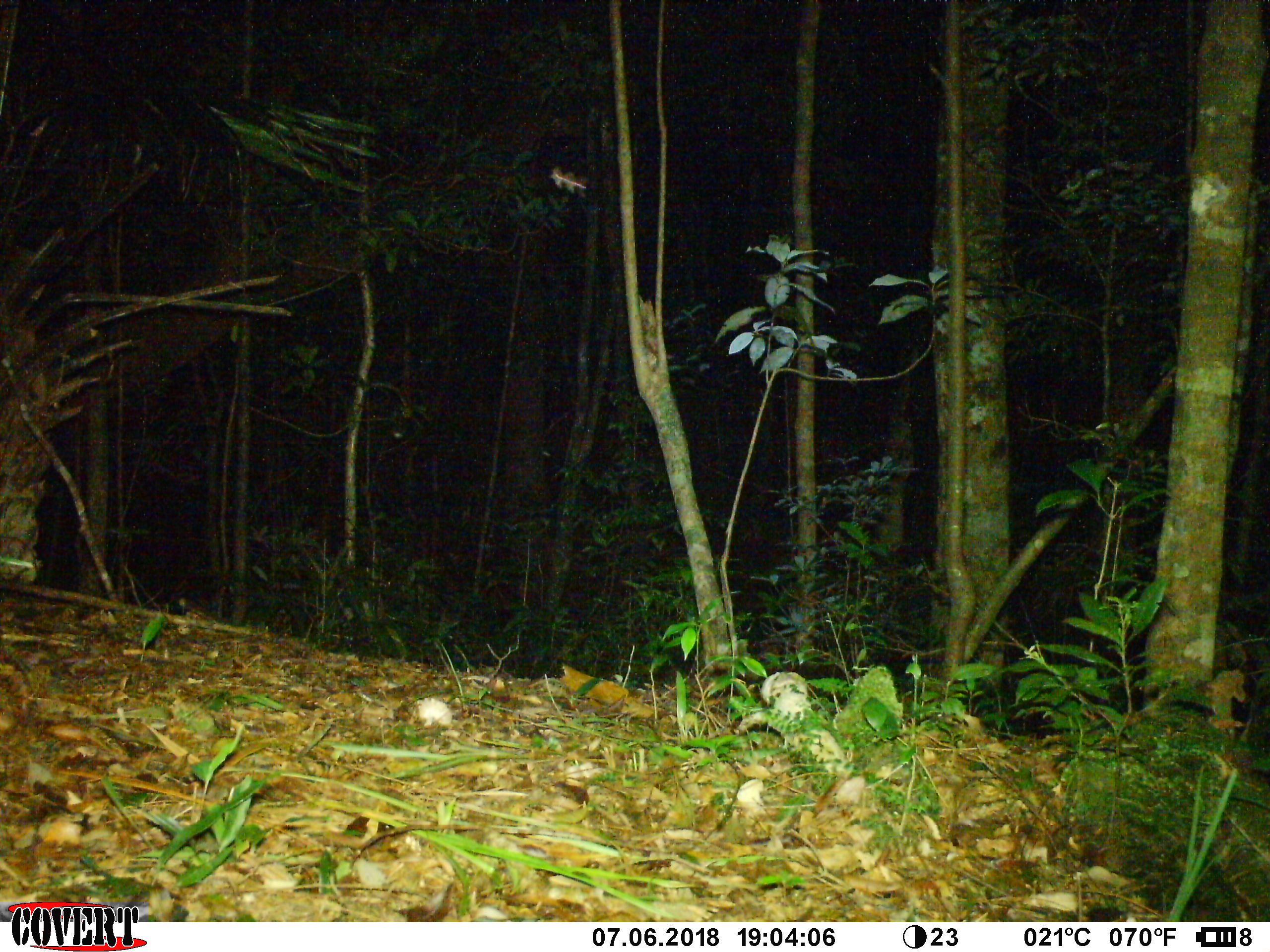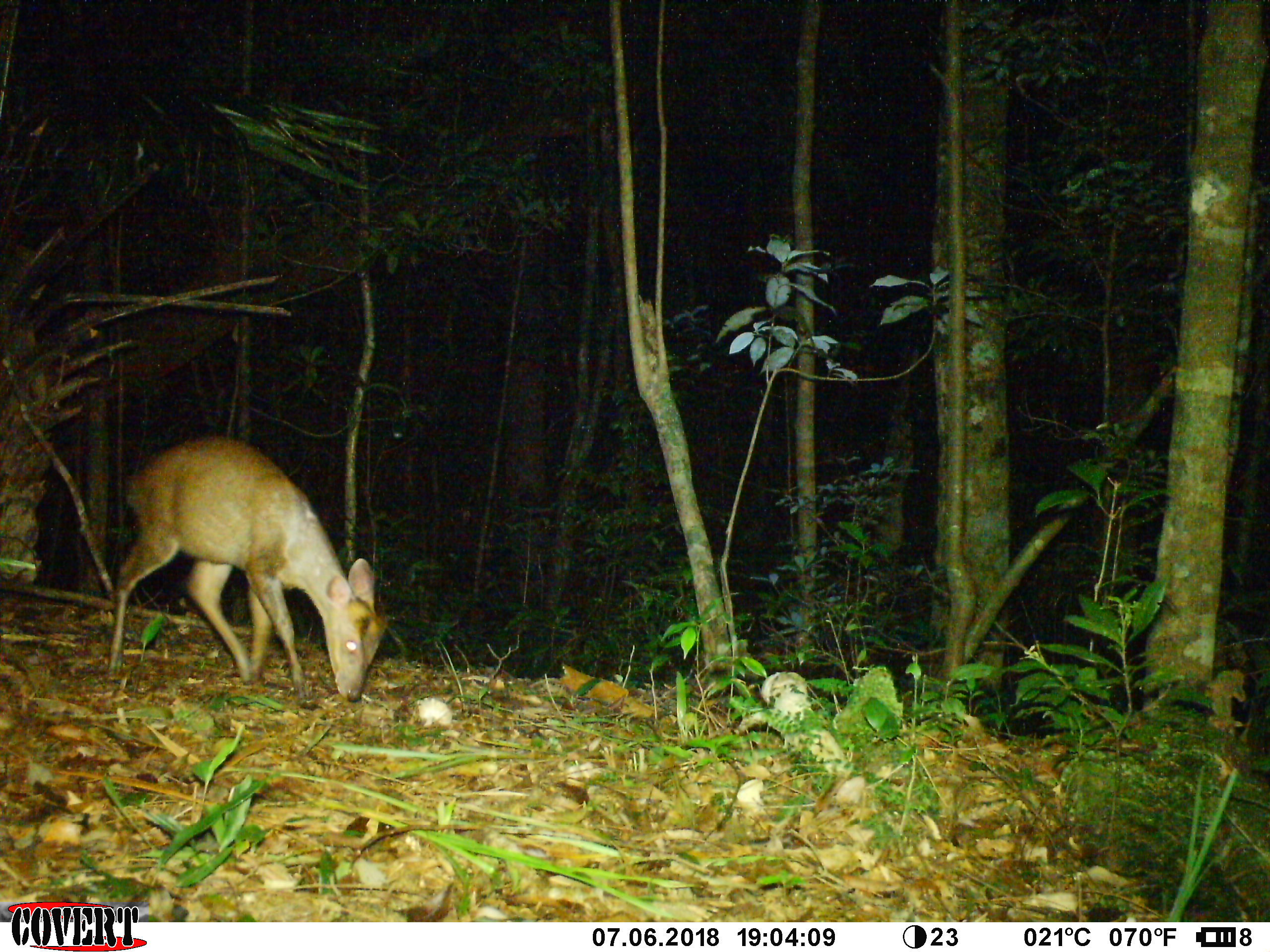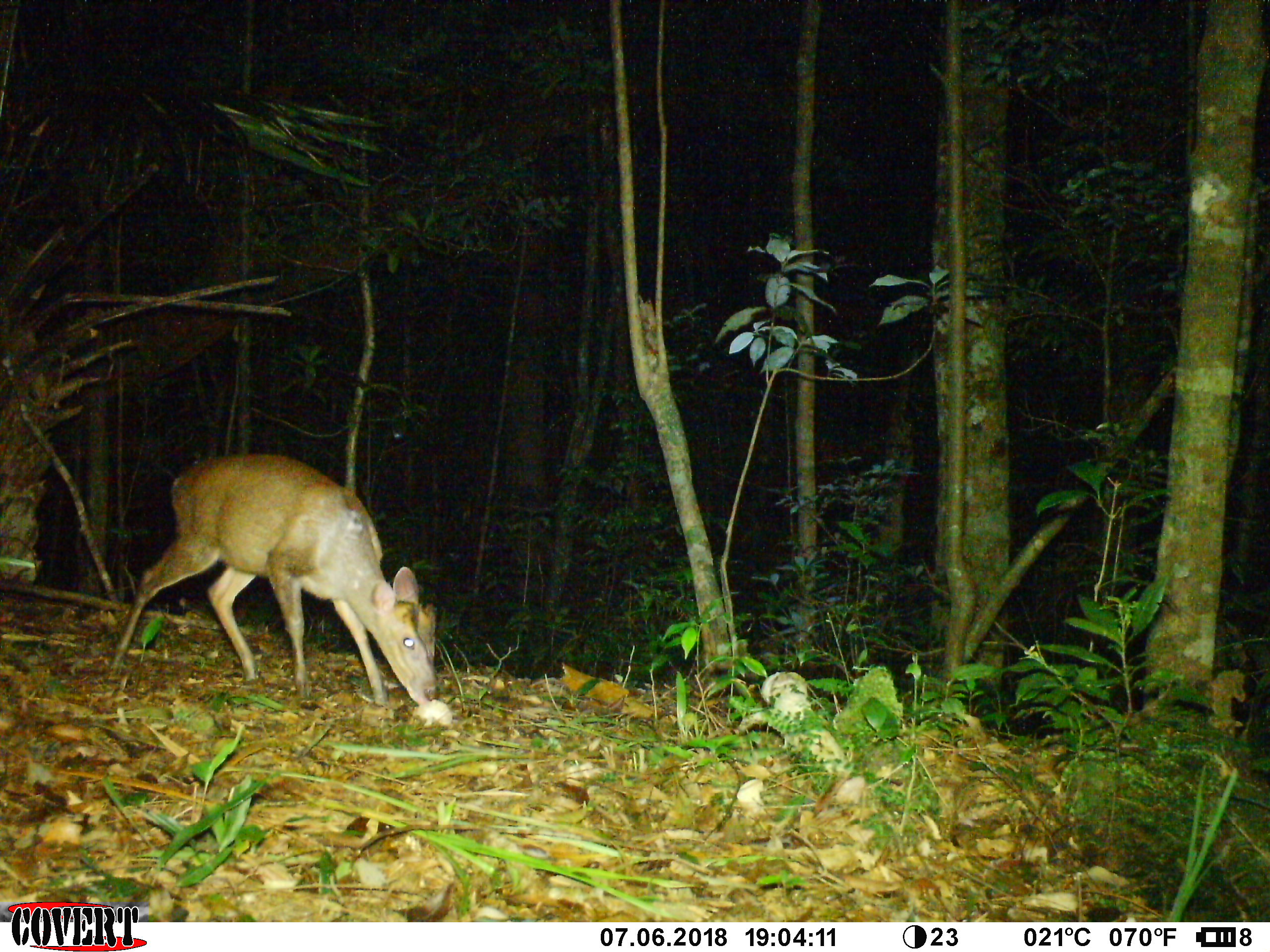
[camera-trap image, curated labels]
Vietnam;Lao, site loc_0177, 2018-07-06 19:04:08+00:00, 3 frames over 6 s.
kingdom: Animalia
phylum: Chordata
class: Mammalia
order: Artiodactyla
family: Cervidae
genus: Muntiacus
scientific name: Muntiacus rooseveltorum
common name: roosevelt's muntjac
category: roosevelts muntjac group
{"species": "roosevelts muntjac group (roosevelt's muntjac) (Muntiacus rooseveltorum)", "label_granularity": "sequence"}